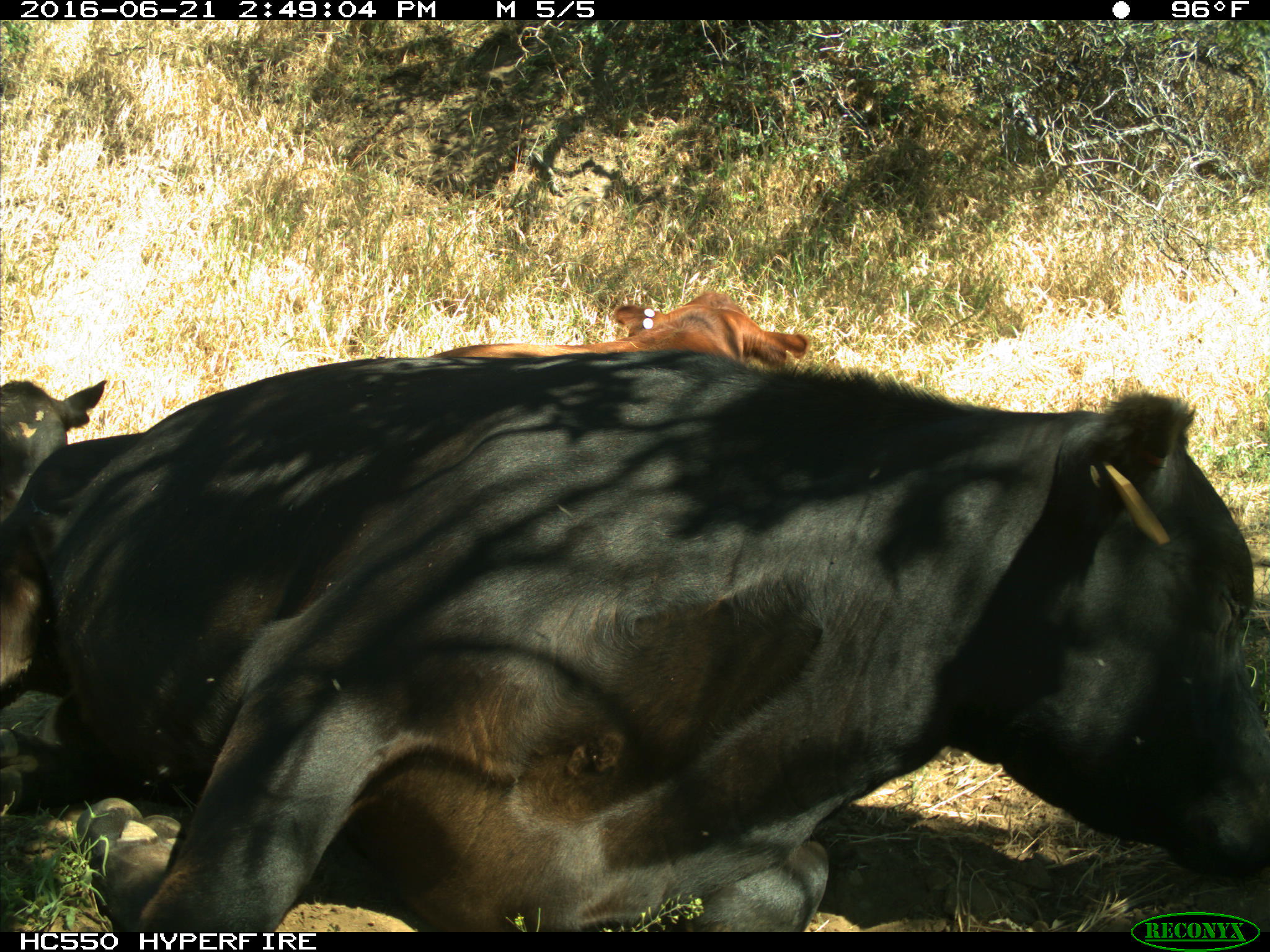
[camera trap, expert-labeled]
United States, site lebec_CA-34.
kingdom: Animalia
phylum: Chordata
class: Mammalia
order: Artiodactyla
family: Bovidae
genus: Bos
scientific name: Bos taurus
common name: domestic cow